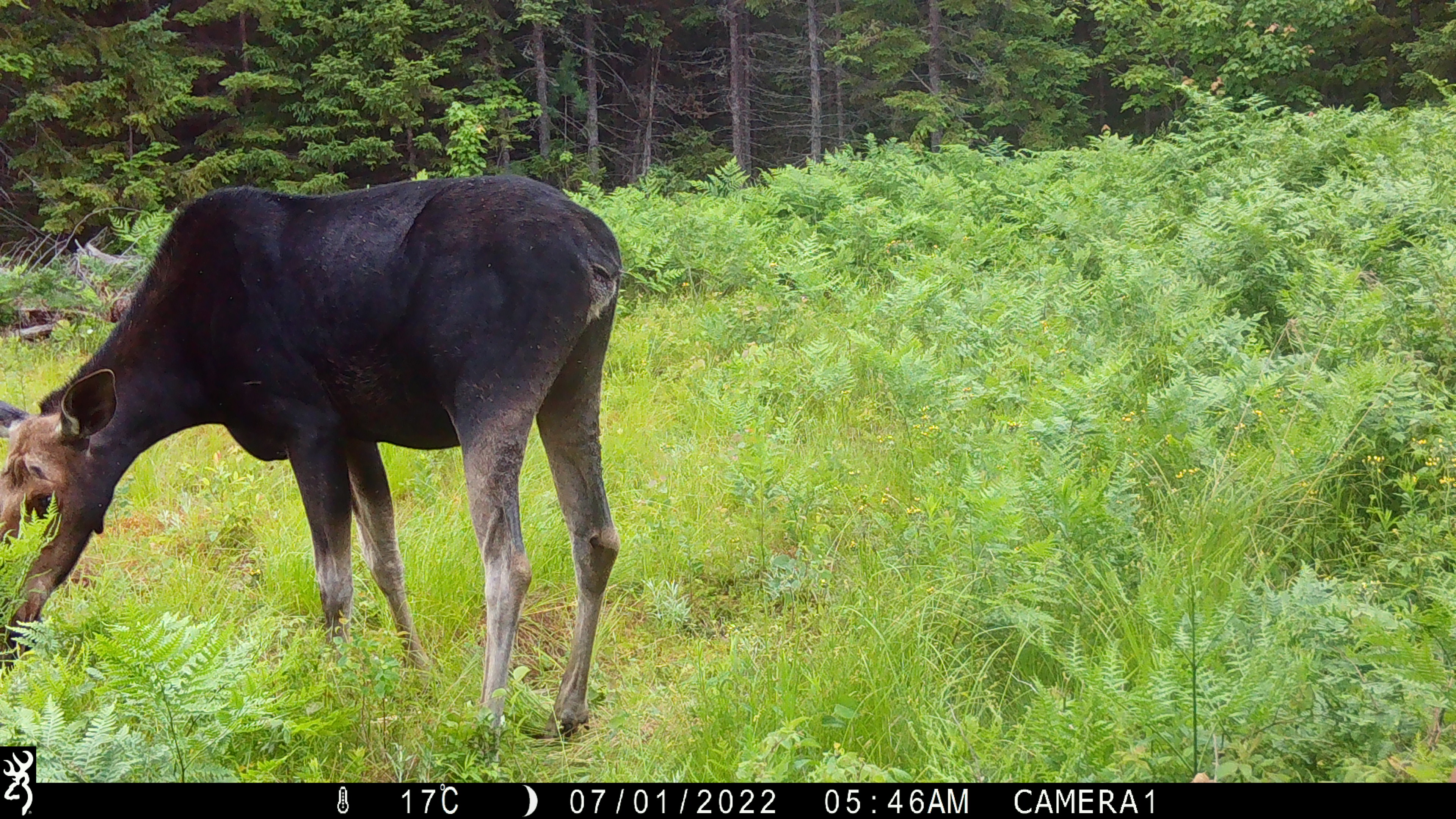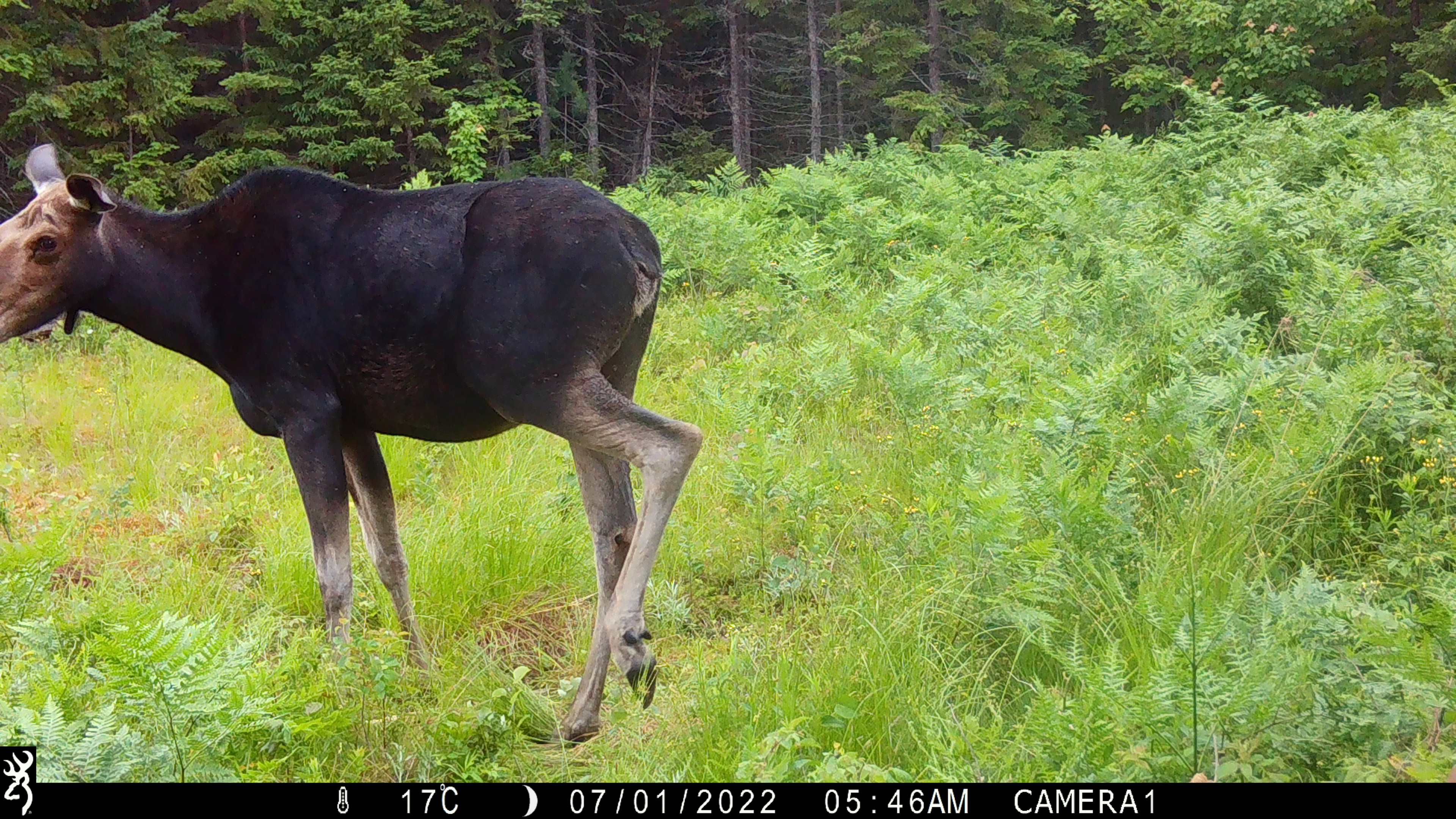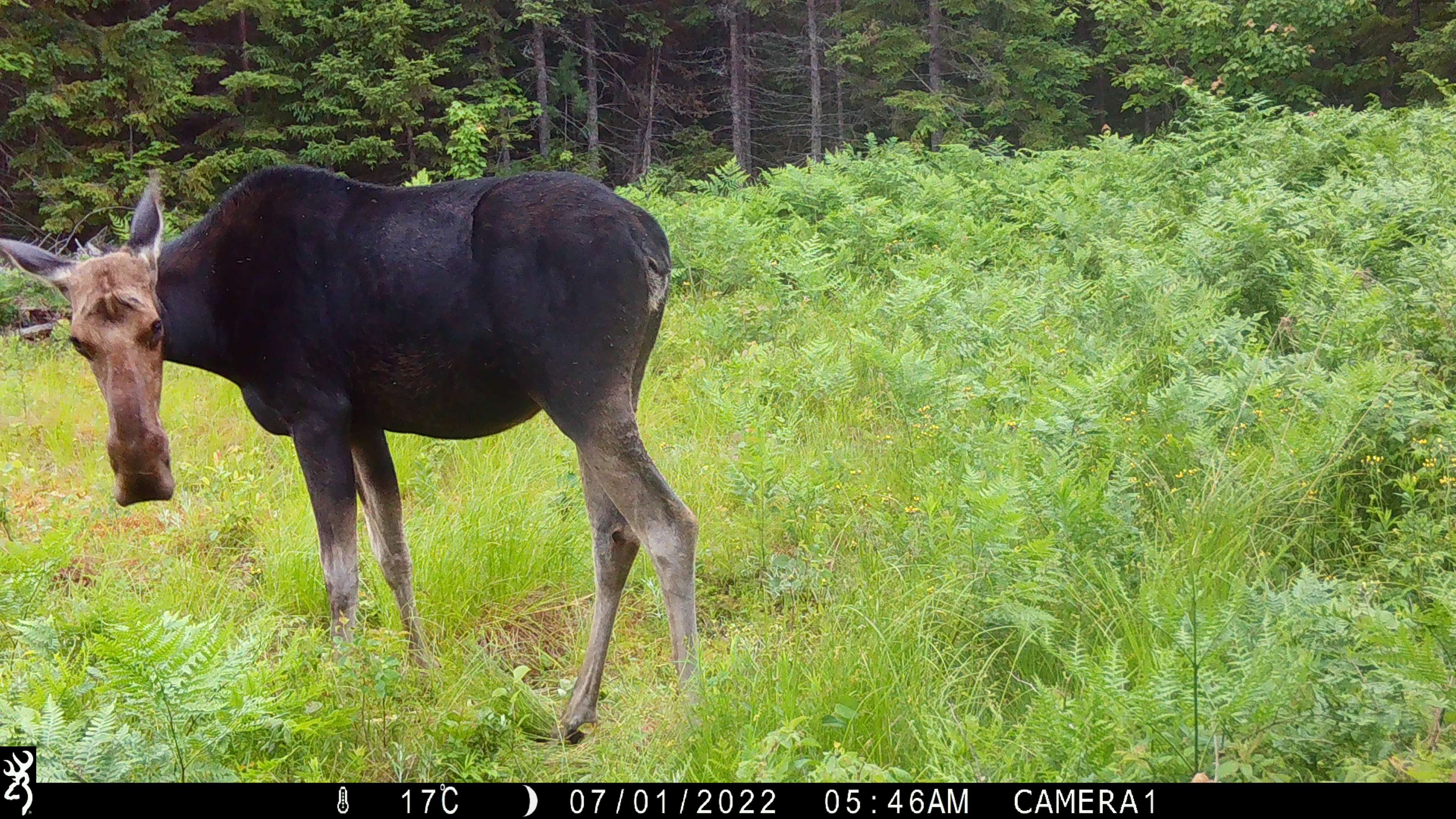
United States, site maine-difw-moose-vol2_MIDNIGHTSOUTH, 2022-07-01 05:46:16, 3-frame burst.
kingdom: Animalia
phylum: Chordata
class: Mammalia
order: Artiodactyla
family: Cervidae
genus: Alces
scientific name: Alces alces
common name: moose